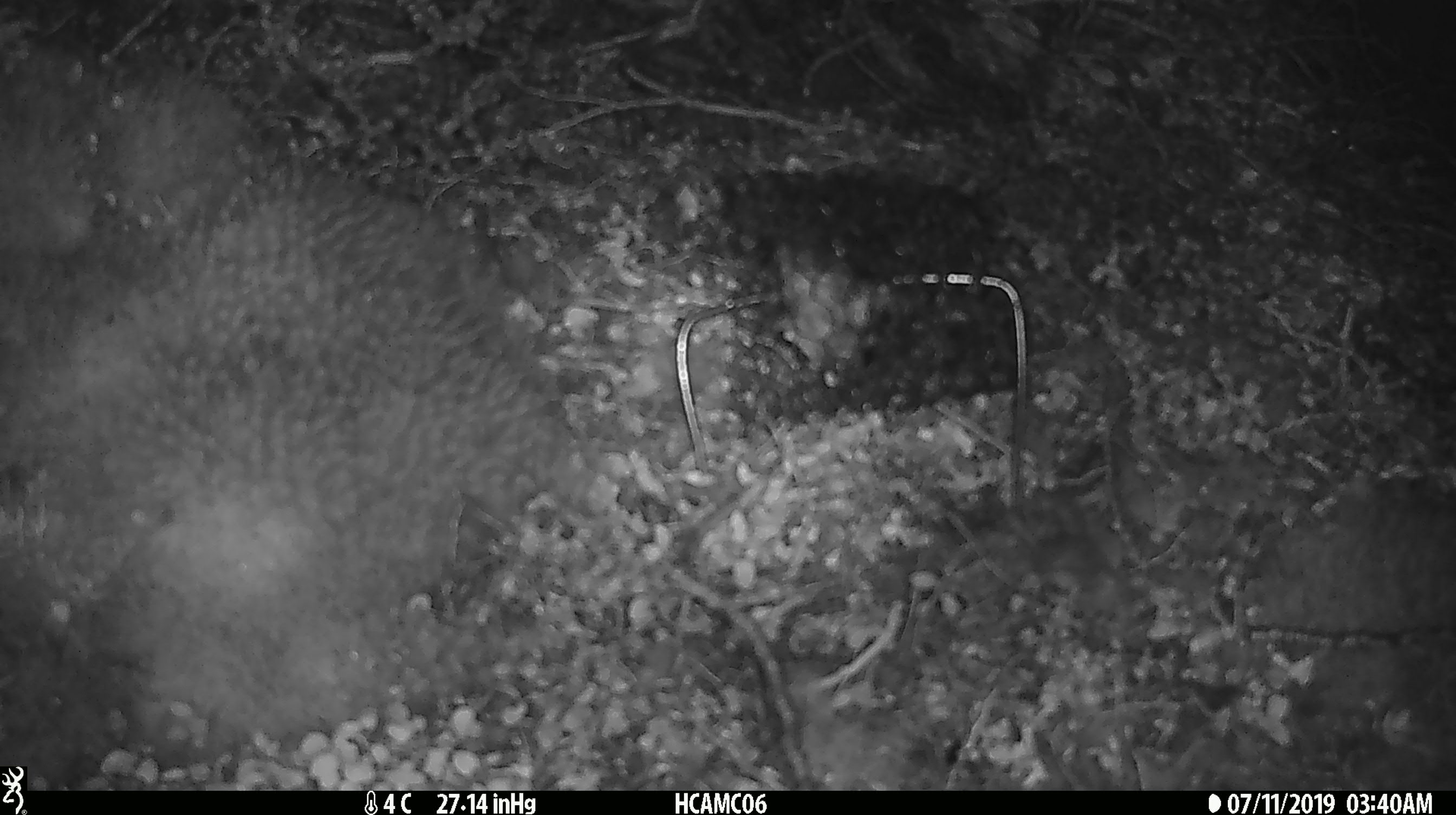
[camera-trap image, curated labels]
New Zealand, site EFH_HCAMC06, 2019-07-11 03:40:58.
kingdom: Animalia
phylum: Chordata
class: Mammalia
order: Rodentia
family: Muridae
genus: Mus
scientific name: Mus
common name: mouse